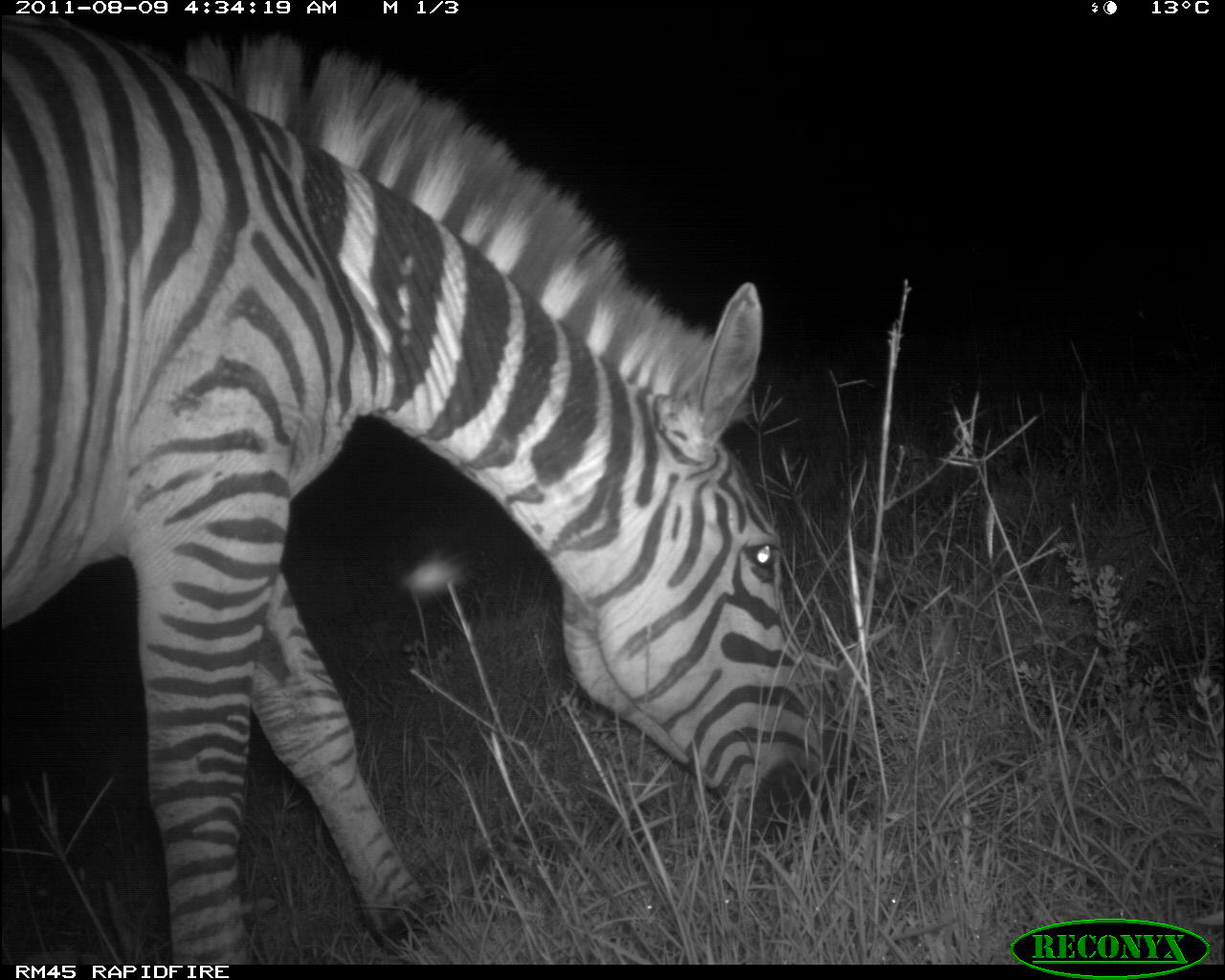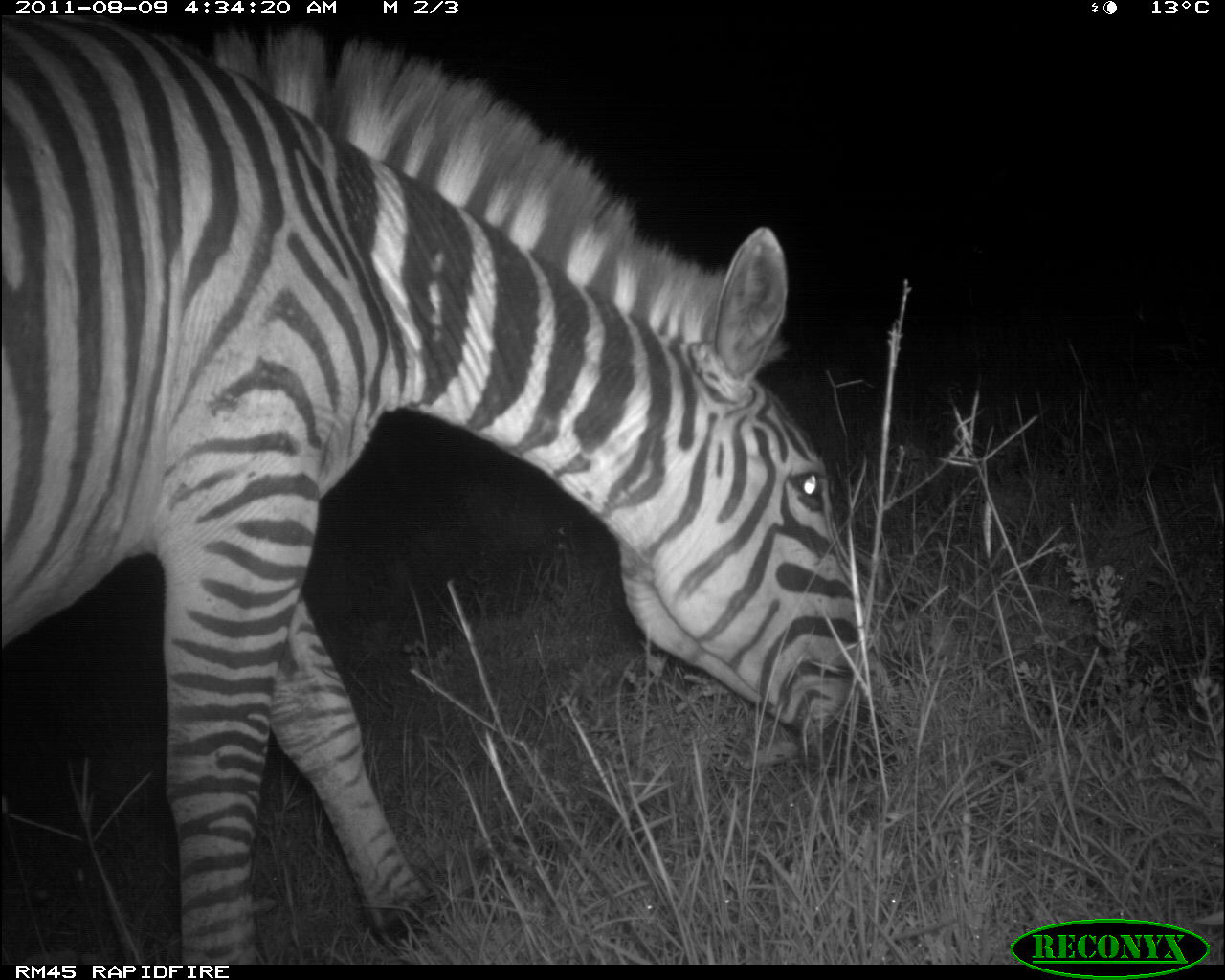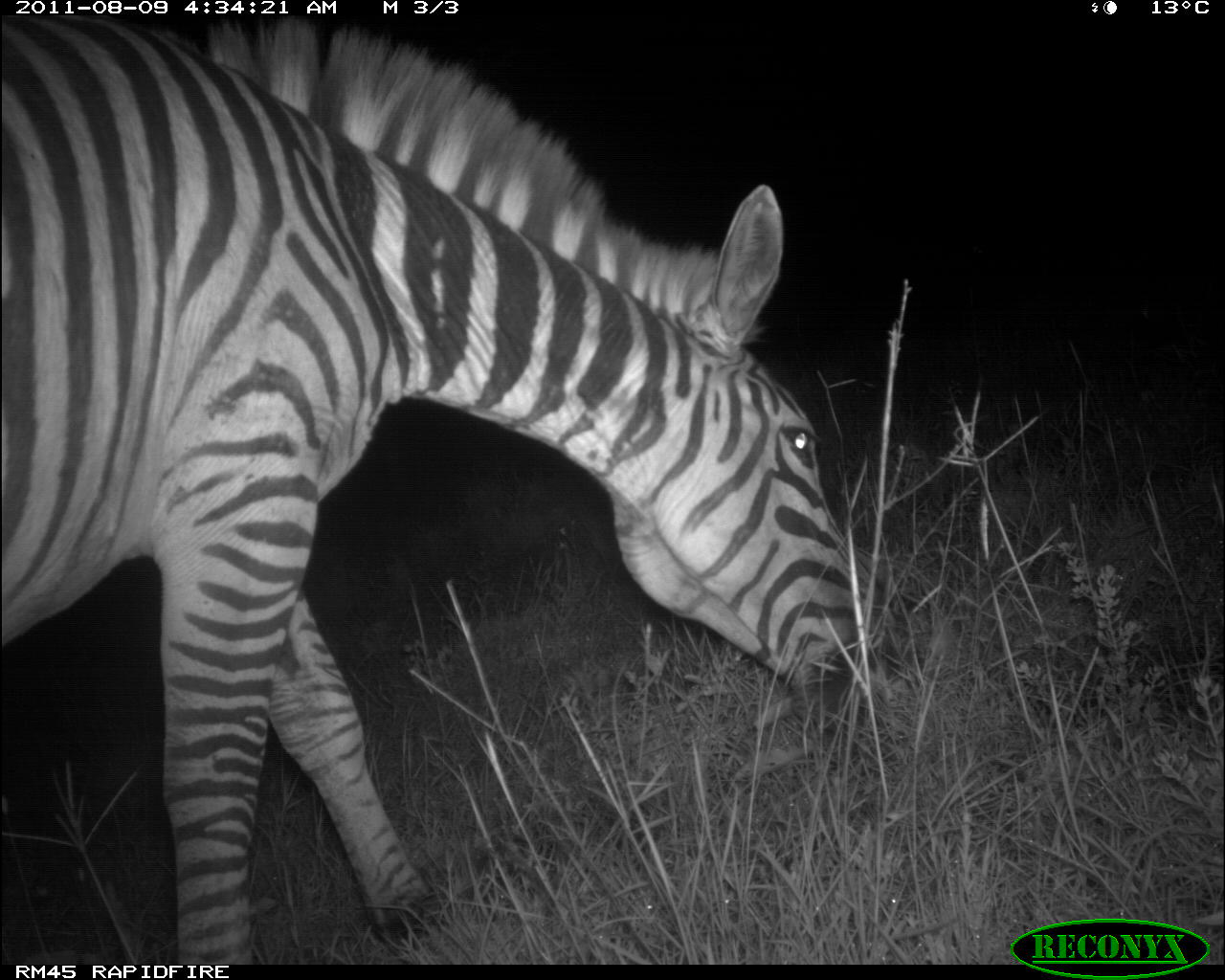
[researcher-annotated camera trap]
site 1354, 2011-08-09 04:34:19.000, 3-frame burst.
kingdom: Animalia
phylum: Chordata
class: Mammalia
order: Perissodactyla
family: Equidae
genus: Equus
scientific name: Equus quagga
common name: plains zebra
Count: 1.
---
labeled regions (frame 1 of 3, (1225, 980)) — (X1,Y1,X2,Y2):
equus quagga: (0,12,843,964)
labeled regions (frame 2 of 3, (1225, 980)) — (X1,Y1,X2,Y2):
equus quagga: (1,15,899,959)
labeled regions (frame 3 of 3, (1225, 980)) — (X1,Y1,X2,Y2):
equus quagga: (1,14,891,964)